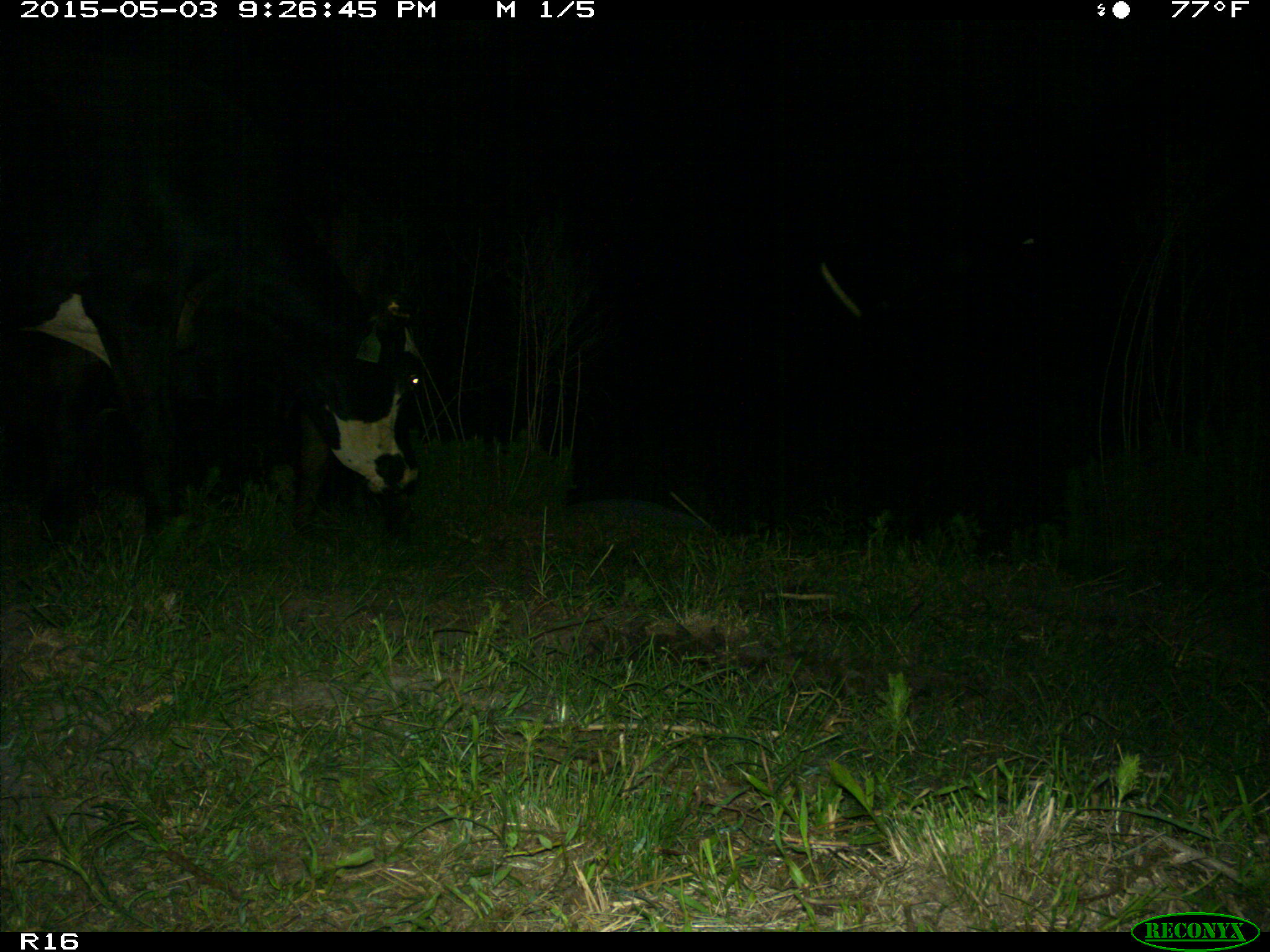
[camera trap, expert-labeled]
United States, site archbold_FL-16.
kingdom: Animalia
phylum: Chordata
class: Mammalia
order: Artiodactyla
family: Bovidae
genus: Bos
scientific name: Bos taurus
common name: domestic cow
Bos taurus (domestic cow).